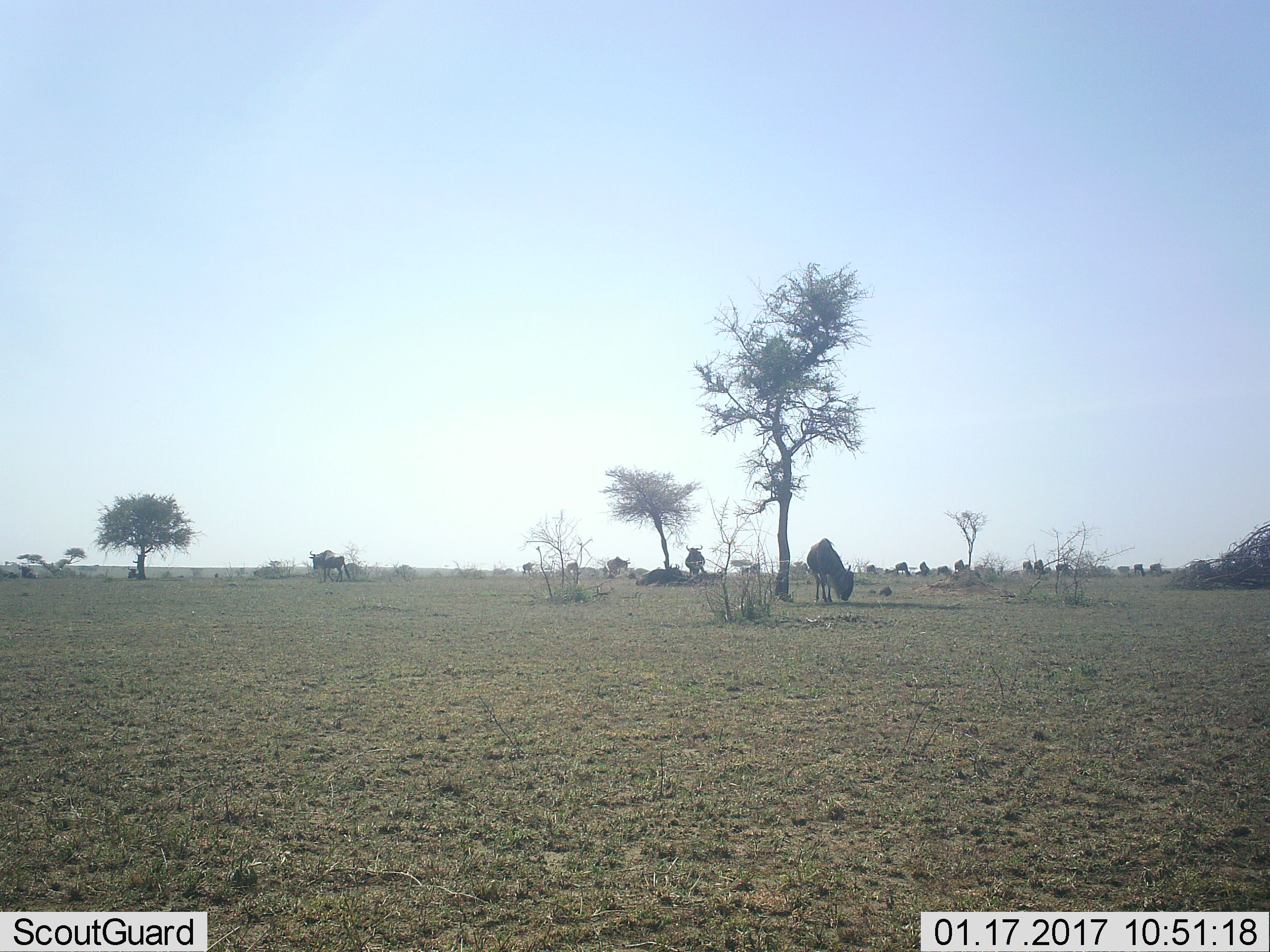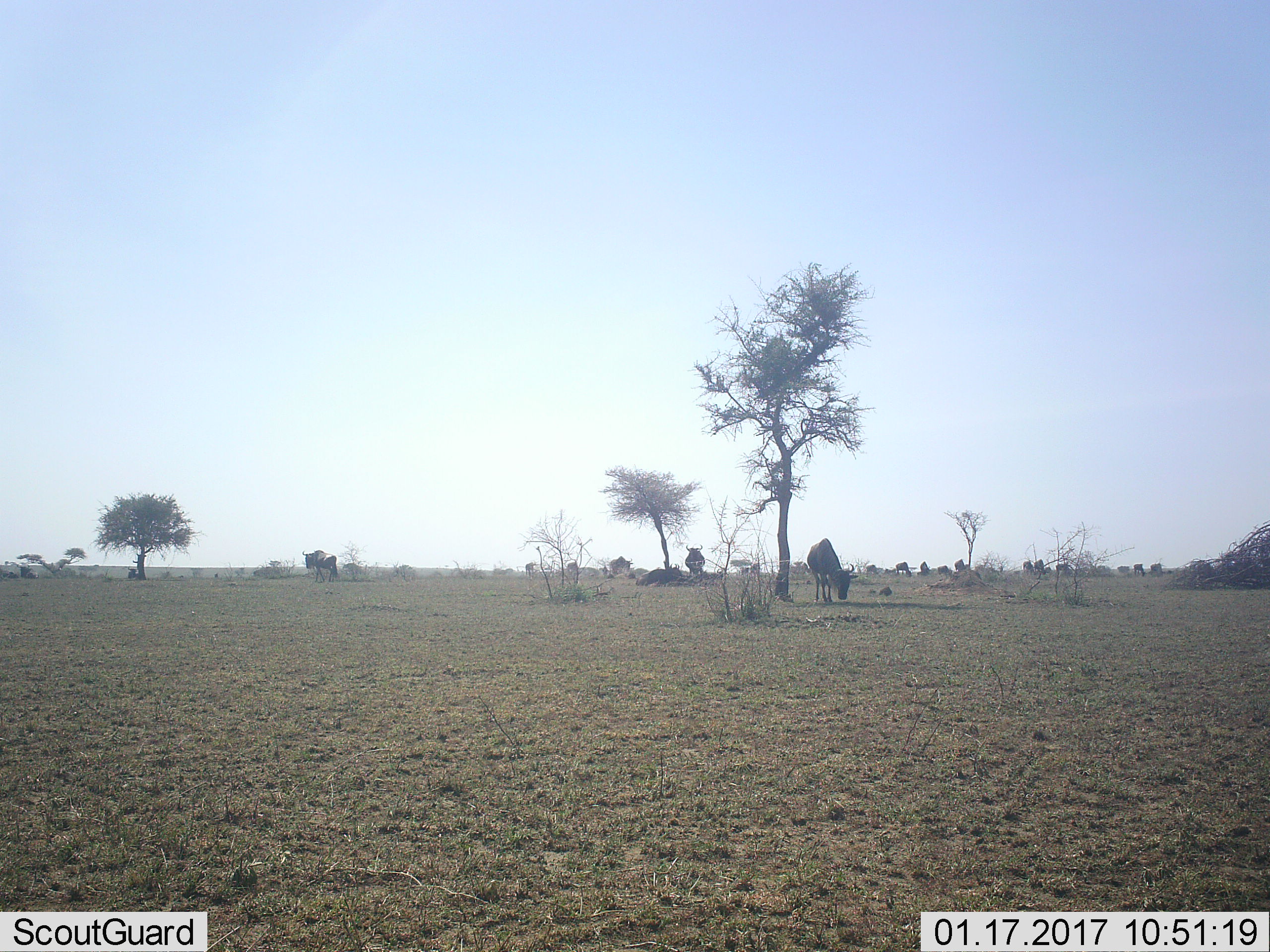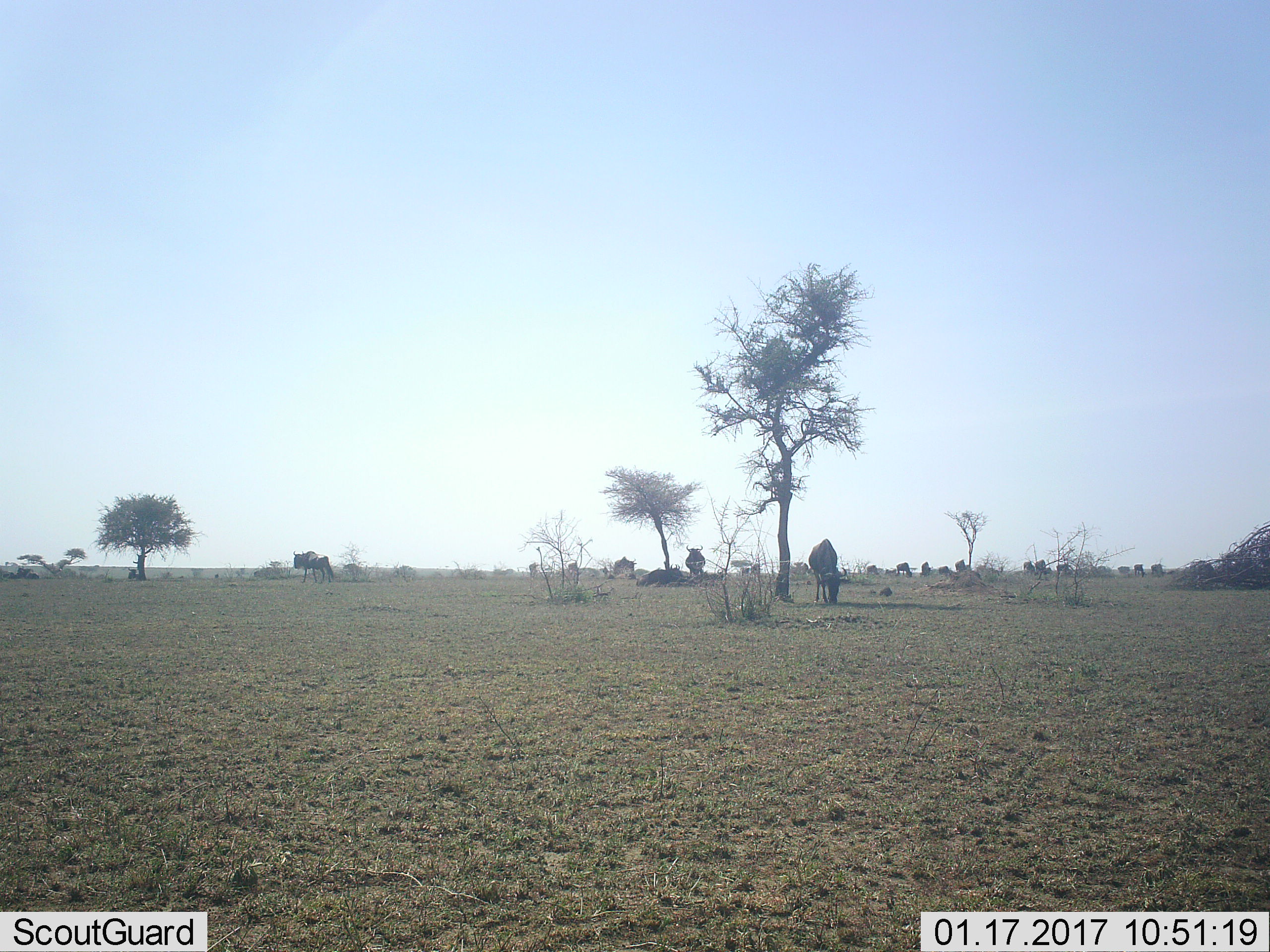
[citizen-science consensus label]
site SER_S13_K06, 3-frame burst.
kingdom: Animalia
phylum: Chordata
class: Mammalia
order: Artiodactyla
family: Bovidae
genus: Connochaetes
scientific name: Connochaetes taurinus taurinus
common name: blue wildebeest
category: wildebeestblue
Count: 11-50.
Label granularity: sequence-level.